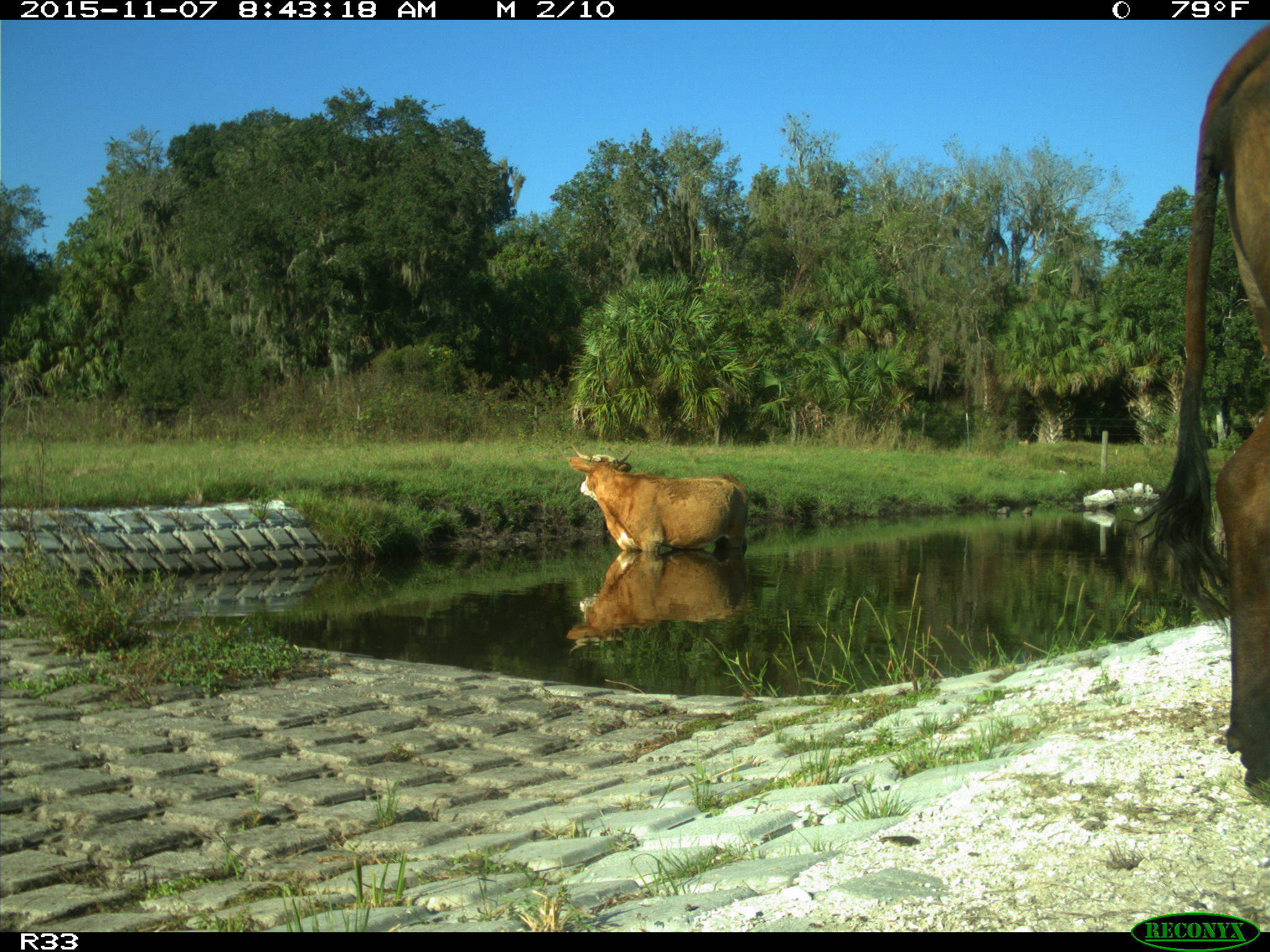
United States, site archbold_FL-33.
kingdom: Animalia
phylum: Chordata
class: Mammalia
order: Artiodactyla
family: Bovidae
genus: Bos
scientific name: Bos taurus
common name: domestic cow